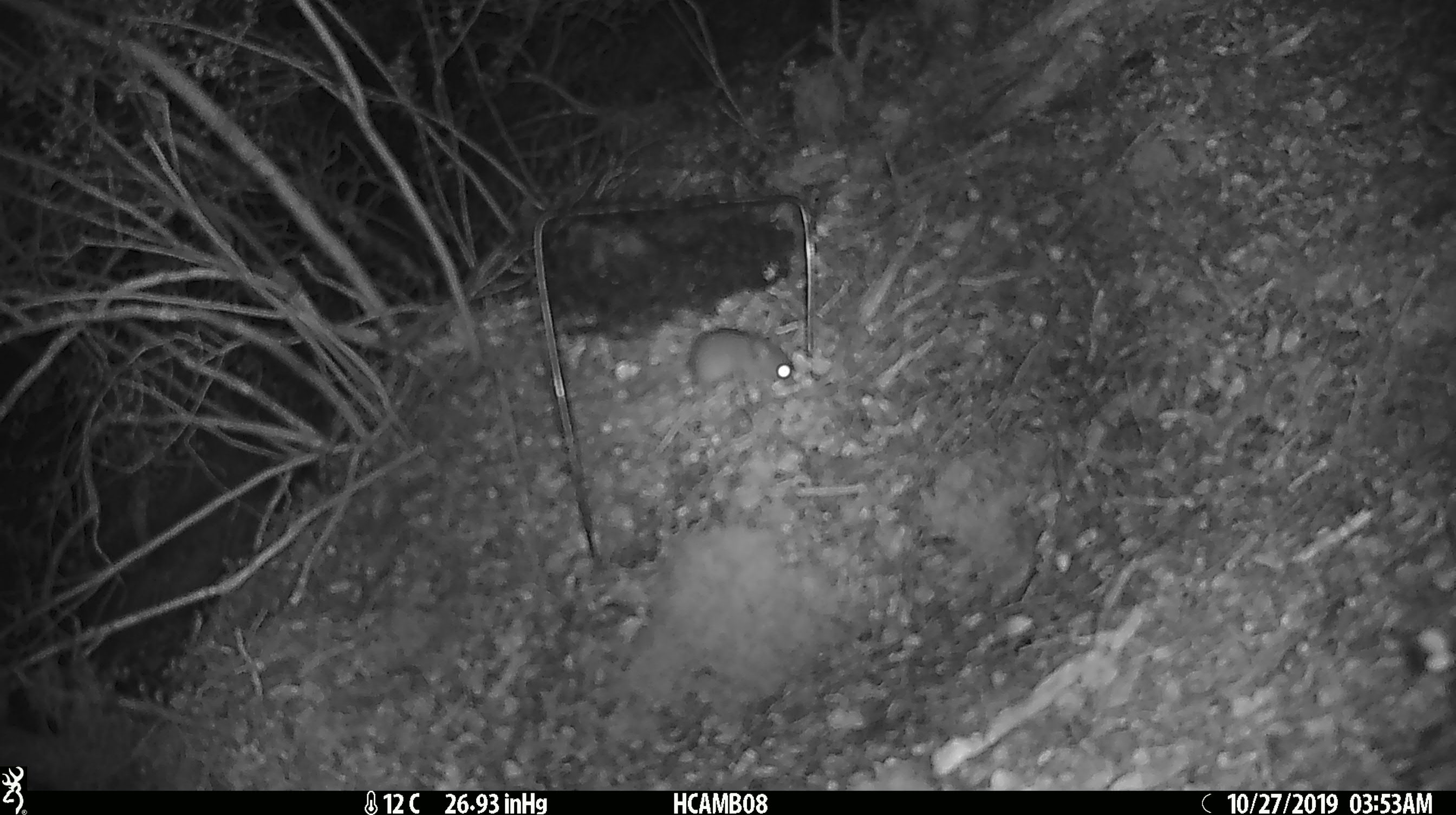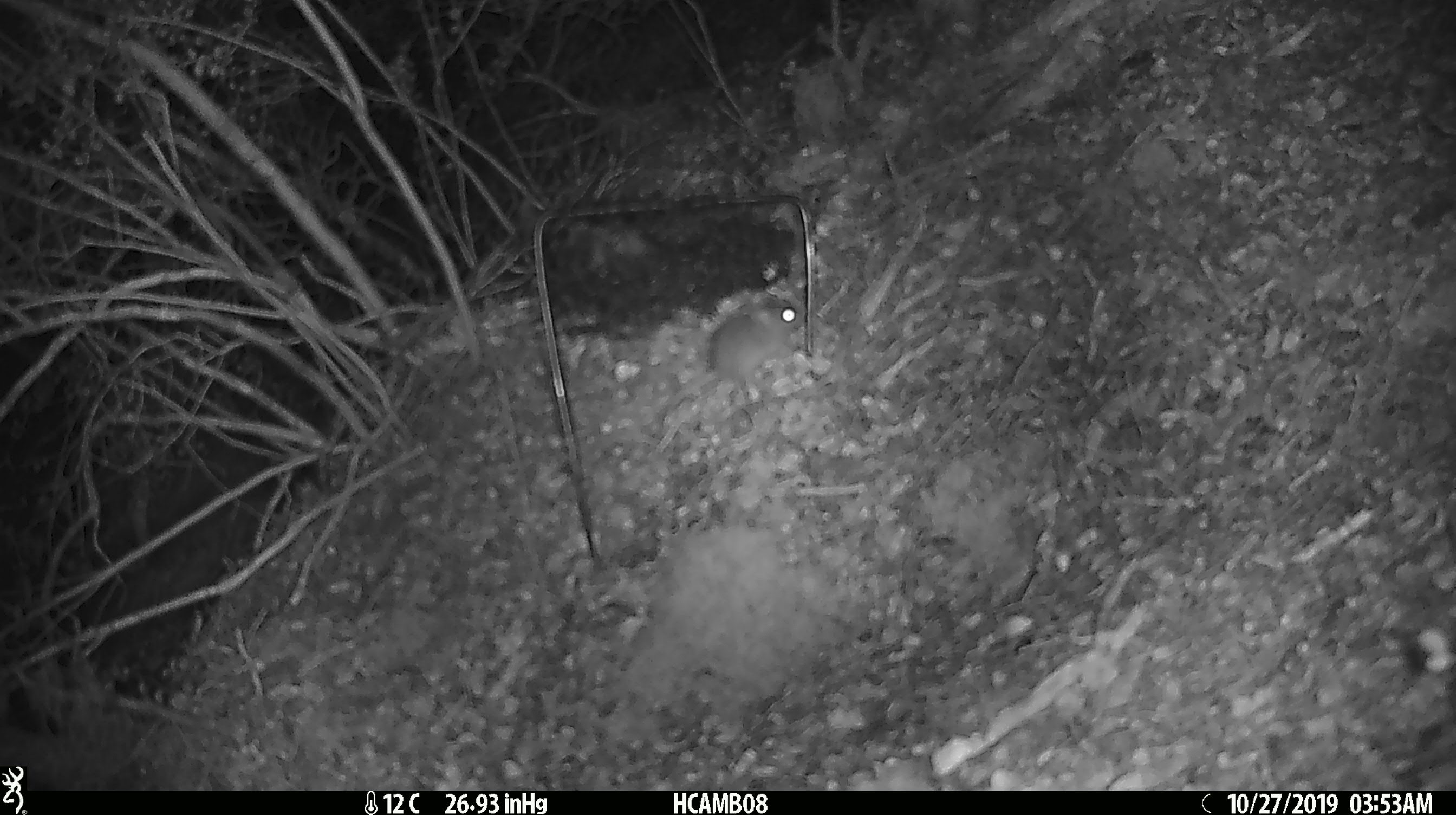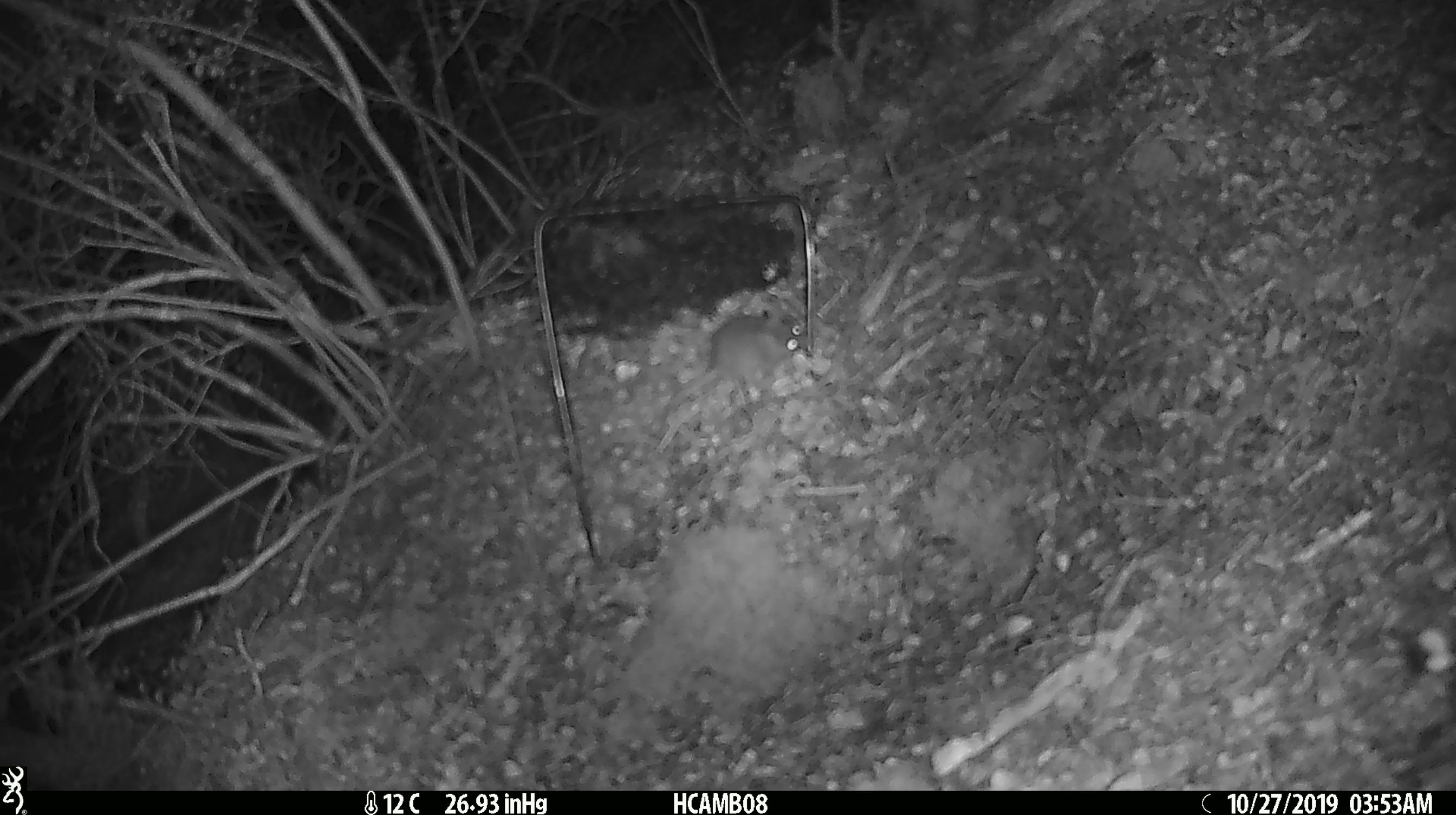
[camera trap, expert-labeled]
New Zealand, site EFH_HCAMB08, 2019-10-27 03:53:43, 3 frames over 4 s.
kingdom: Animalia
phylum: Chordata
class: Mammalia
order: Rodentia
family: Muridae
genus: Mus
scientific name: Mus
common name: mouse